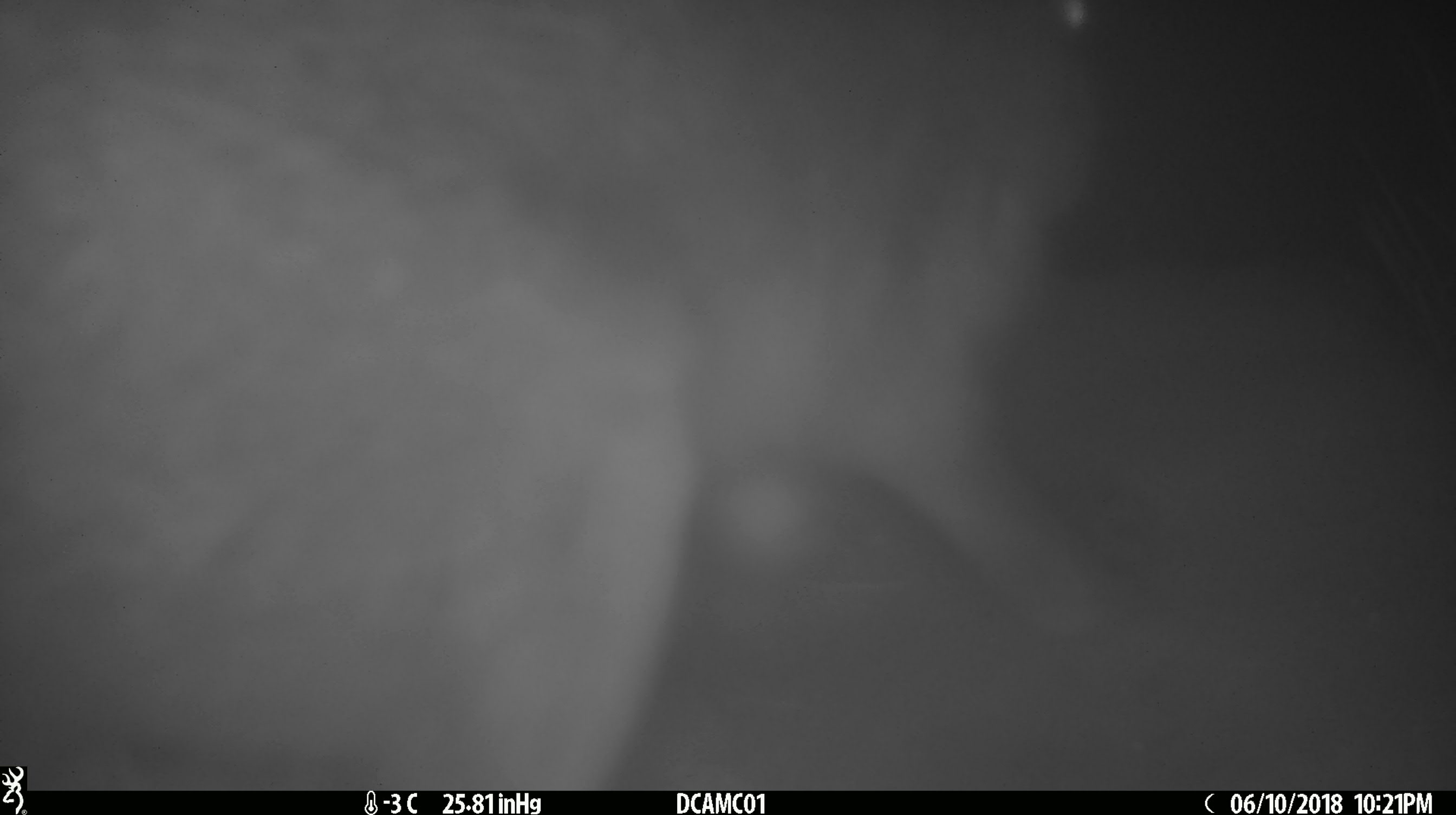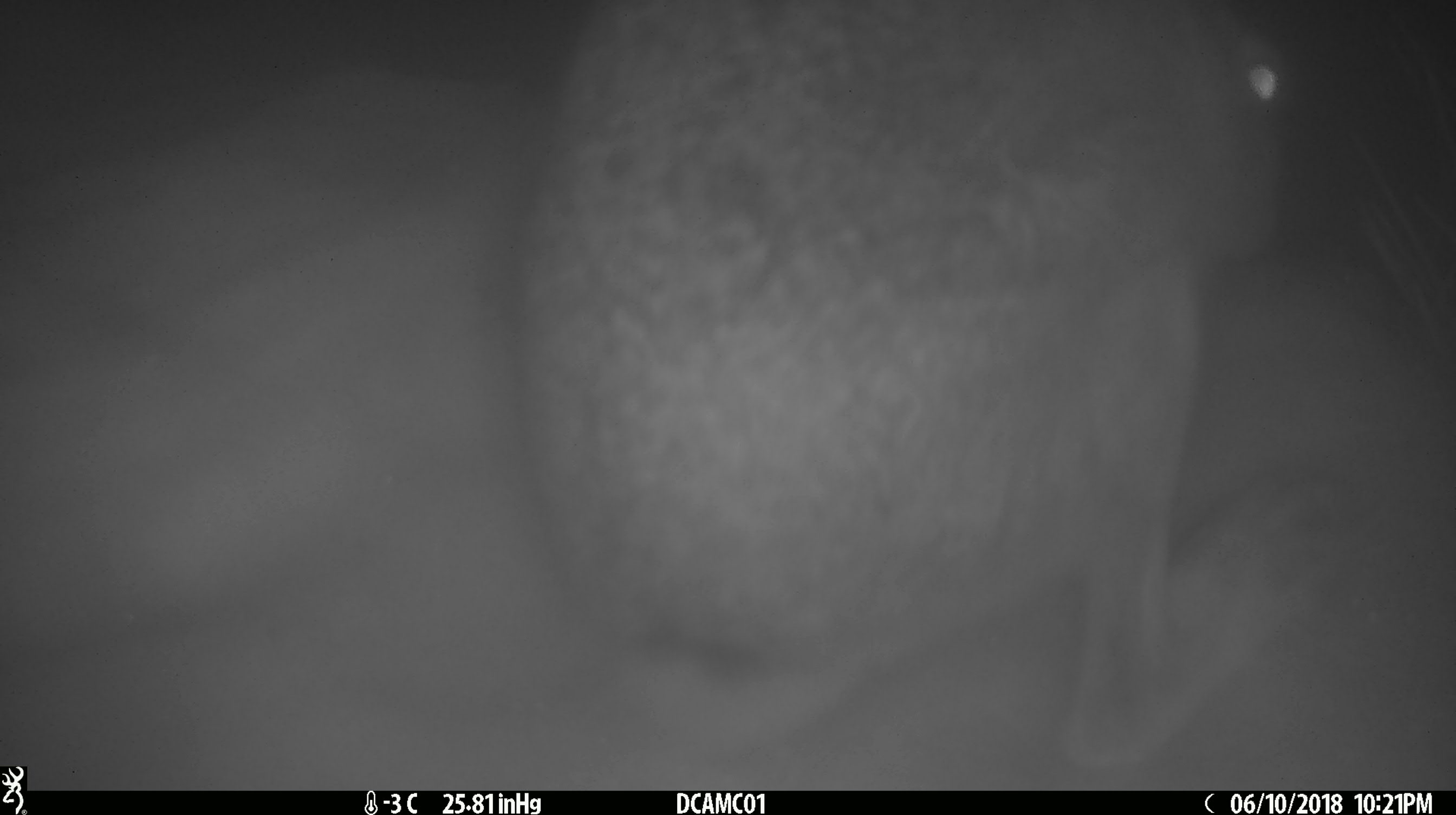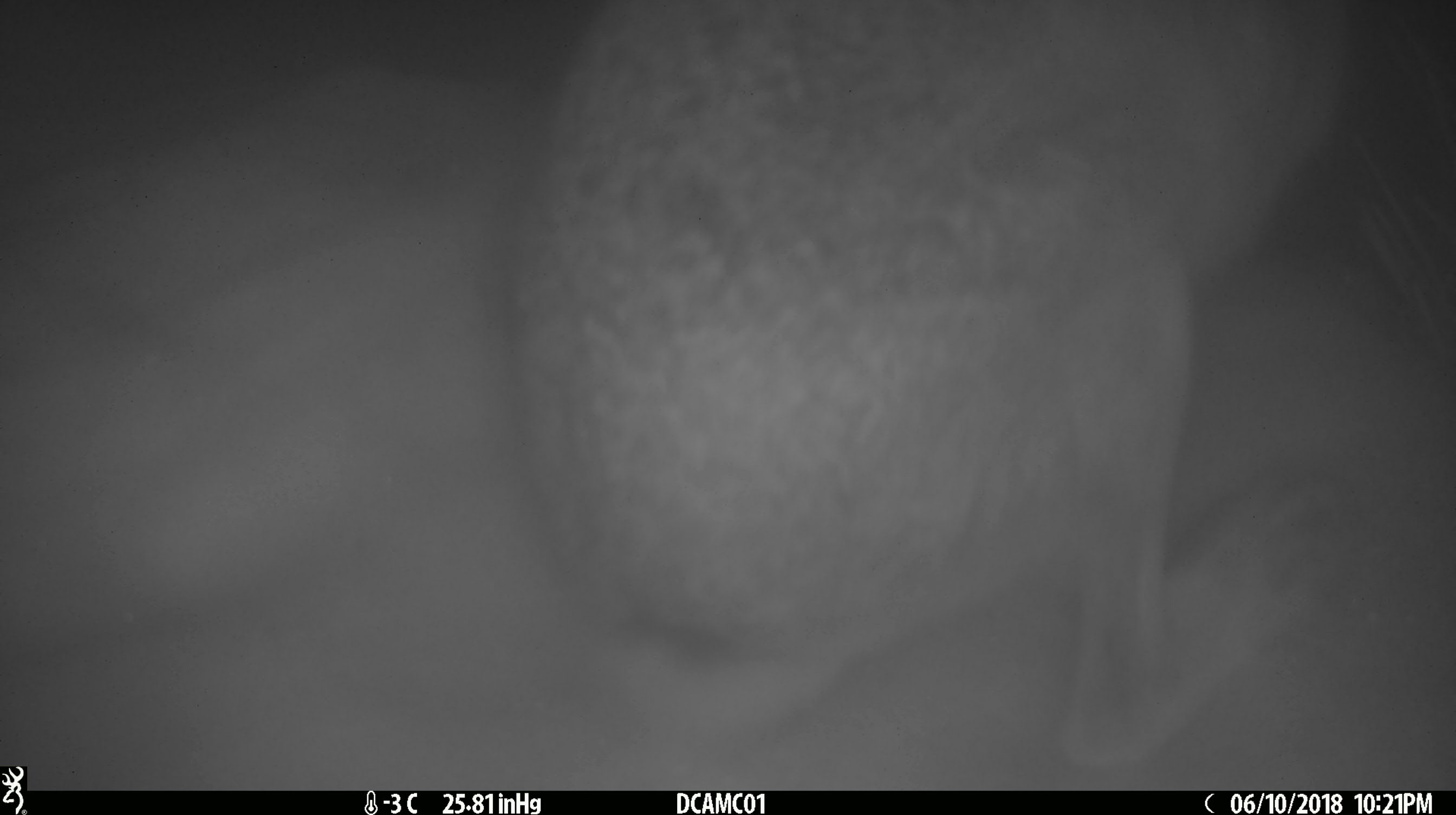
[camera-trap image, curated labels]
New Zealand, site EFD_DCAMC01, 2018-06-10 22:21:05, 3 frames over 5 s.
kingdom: Animalia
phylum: Chordata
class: Mammalia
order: Lagomorpha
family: Leporidae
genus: Lepus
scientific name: Lepus europaeus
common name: brown hare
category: hare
Hare (brown hare) (Lepus europaeus).